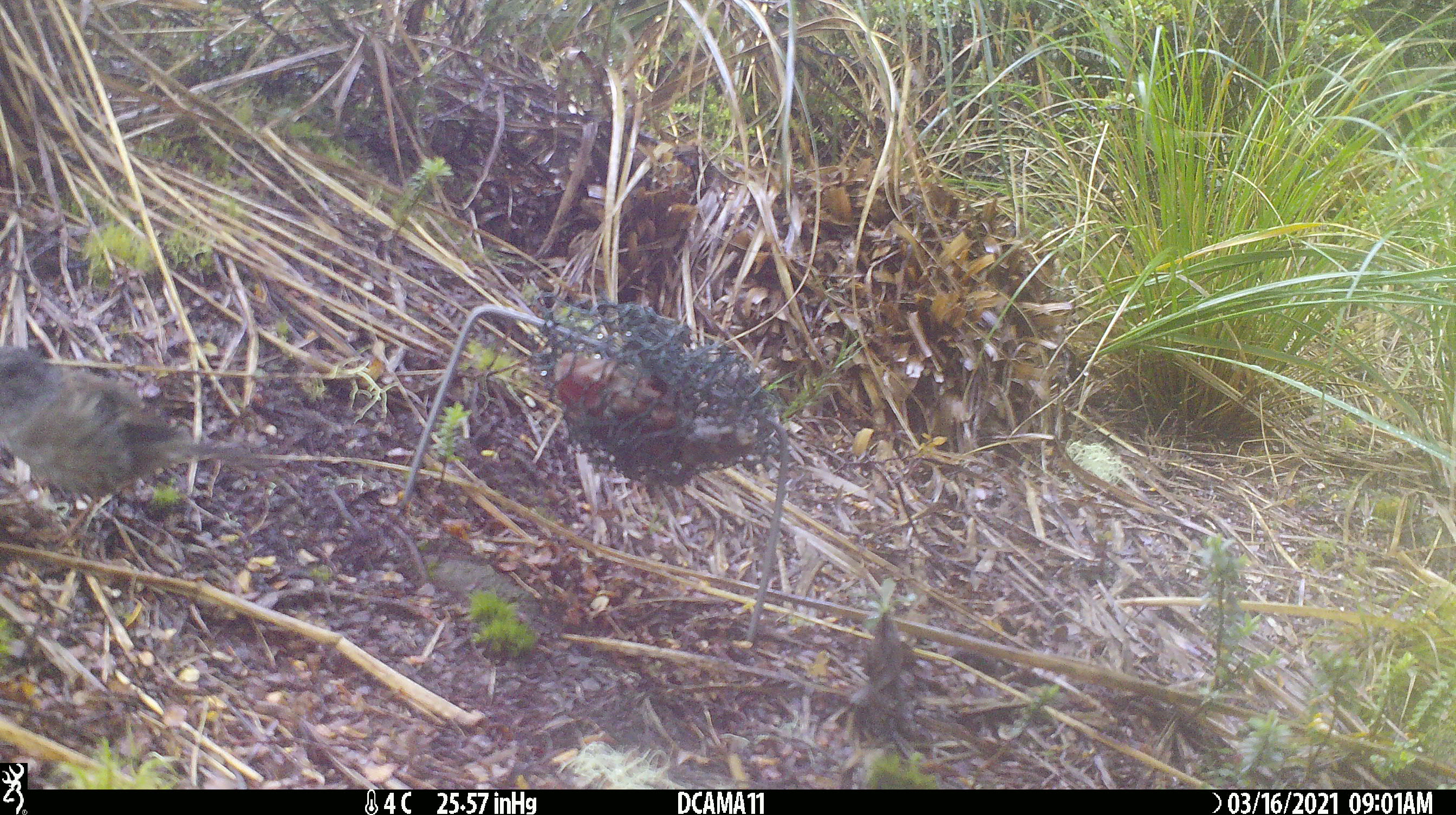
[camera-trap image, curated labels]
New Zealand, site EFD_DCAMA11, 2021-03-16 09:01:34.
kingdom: Animalia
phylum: Chordata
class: Aves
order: Passeriformes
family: Prunellidae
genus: Prunella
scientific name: Prunella modularis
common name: dunnock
Dunnock (Prunella modularis).